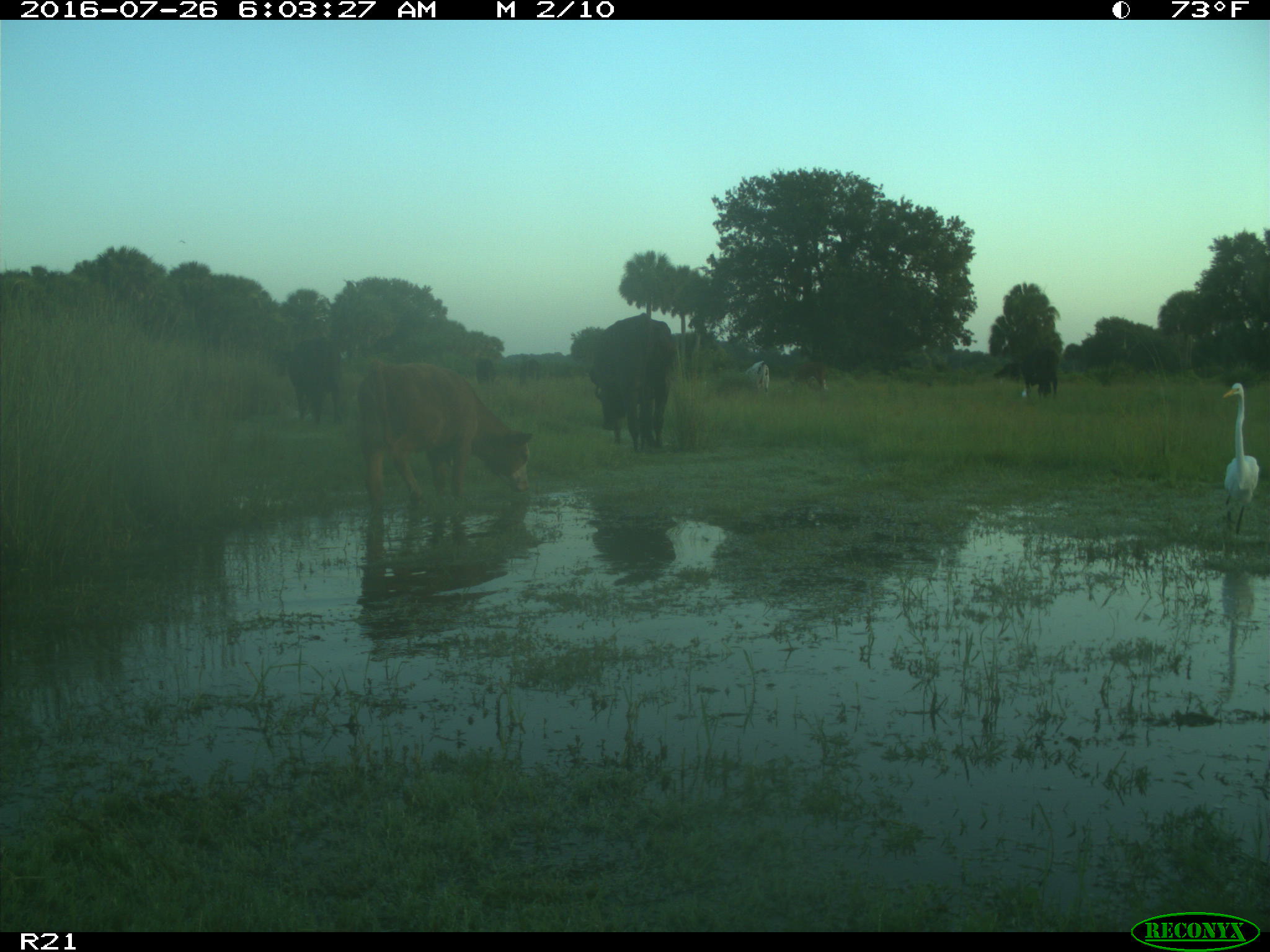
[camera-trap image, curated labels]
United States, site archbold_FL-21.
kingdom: Animalia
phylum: Chordata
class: Mammalia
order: Artiodactyla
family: Bovidae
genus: Bos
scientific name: Bos taurus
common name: domestic cow